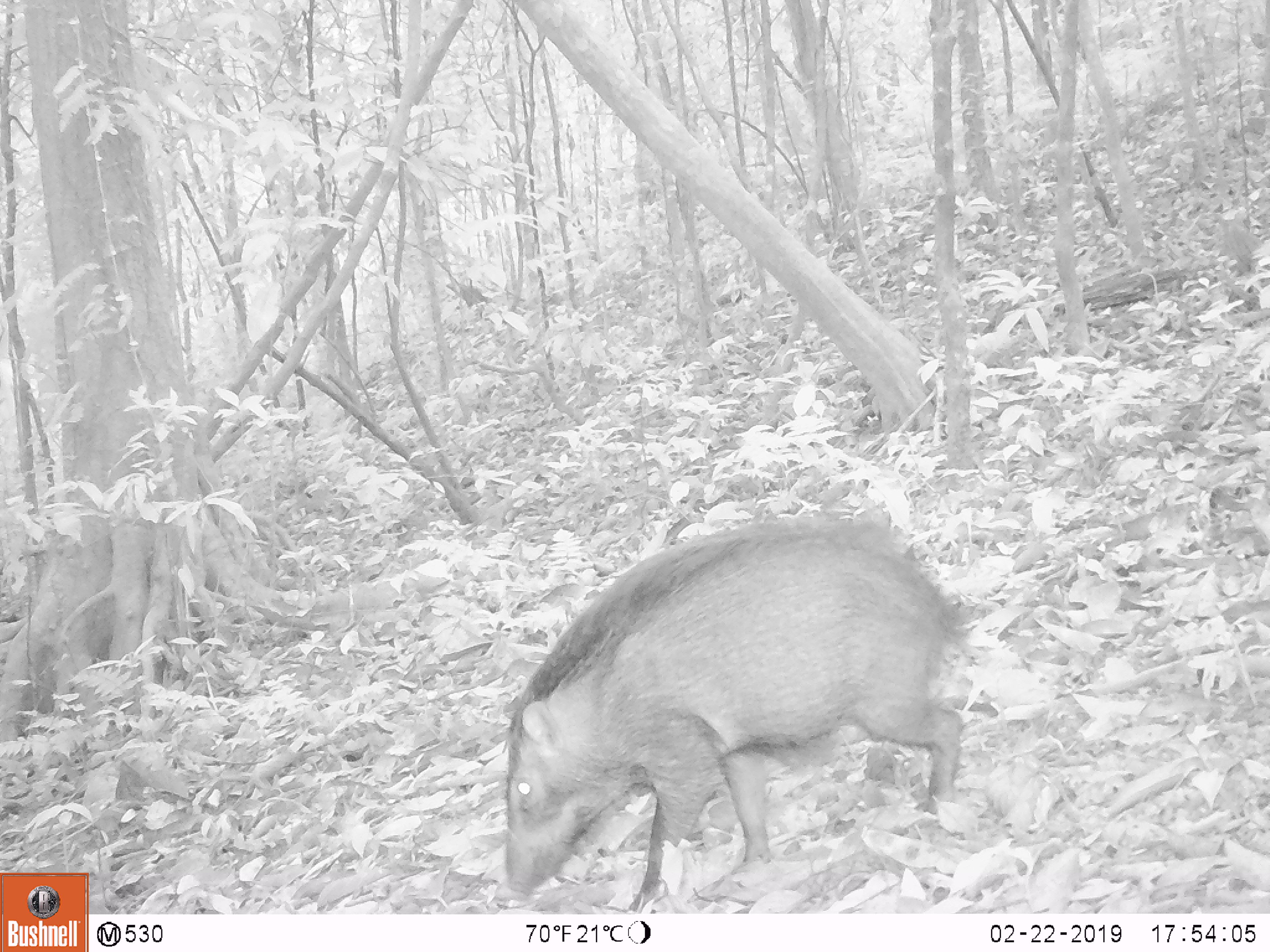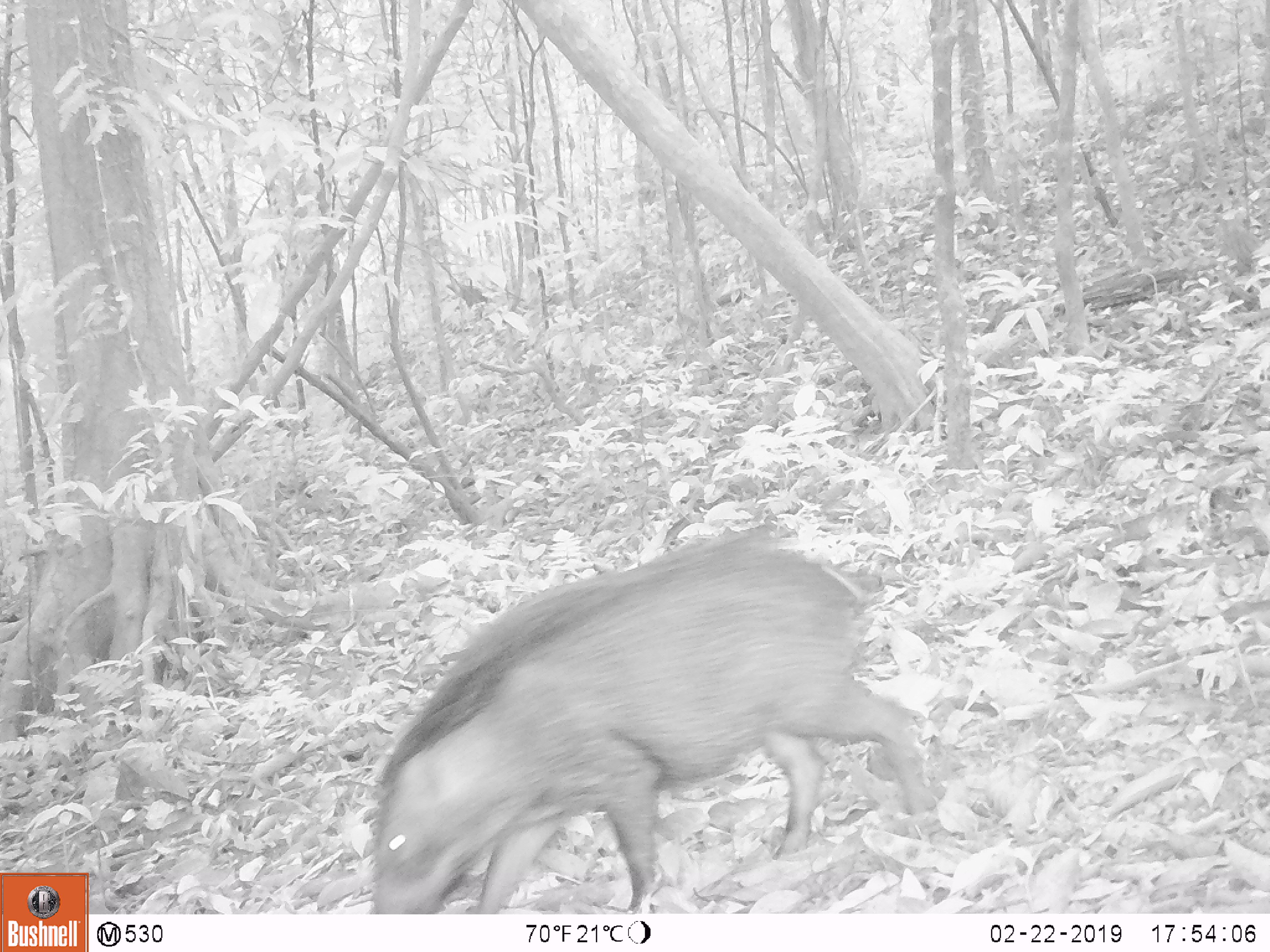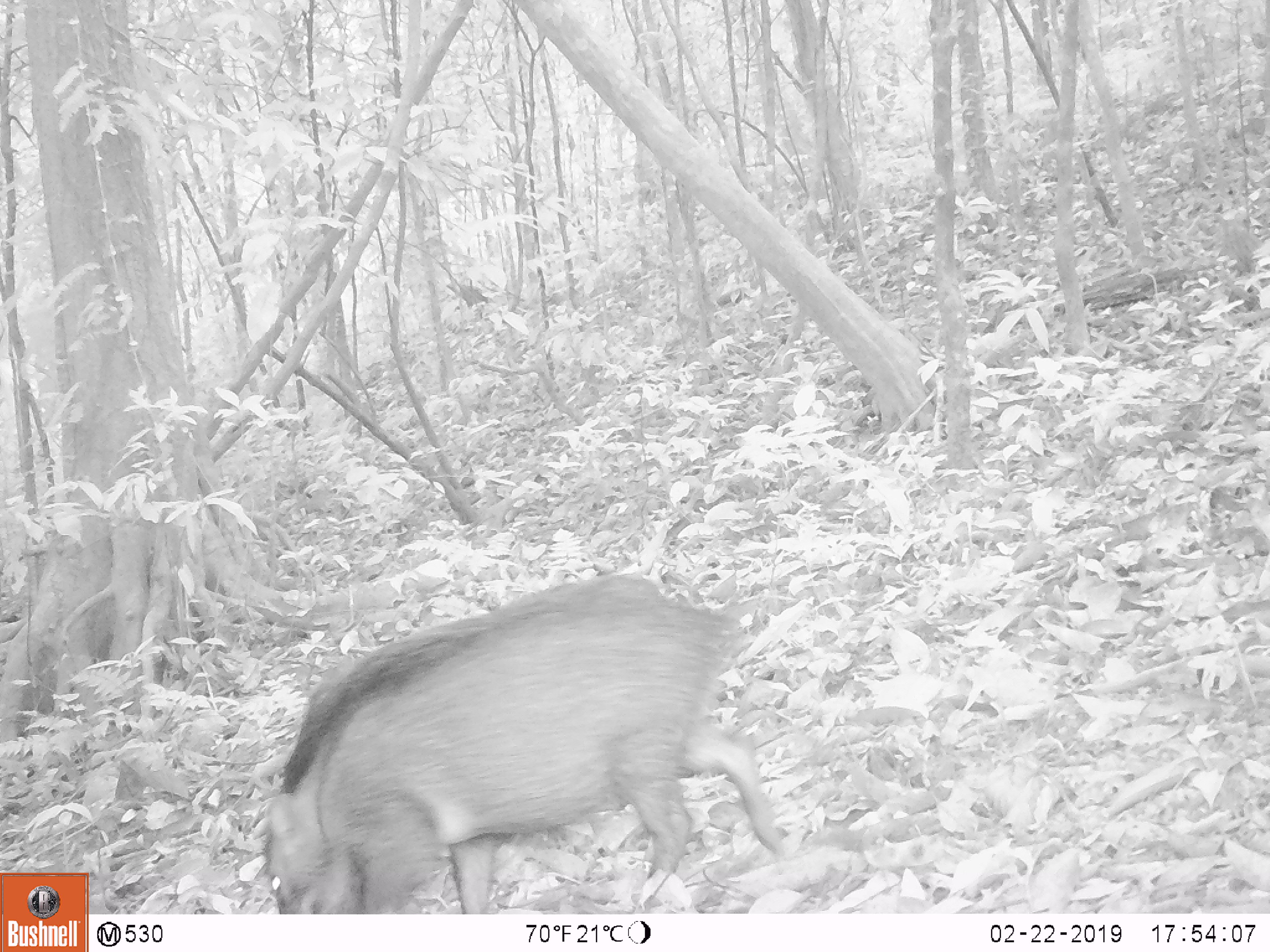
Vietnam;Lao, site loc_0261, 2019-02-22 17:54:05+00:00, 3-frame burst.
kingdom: Animalia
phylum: Chordata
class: Mammalia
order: Artiodactyla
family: Suidae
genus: Sus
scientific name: Sus scrofa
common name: eurasian wild pig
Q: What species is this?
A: Eurasian wild pig (Sus scrofa).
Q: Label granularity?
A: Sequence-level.